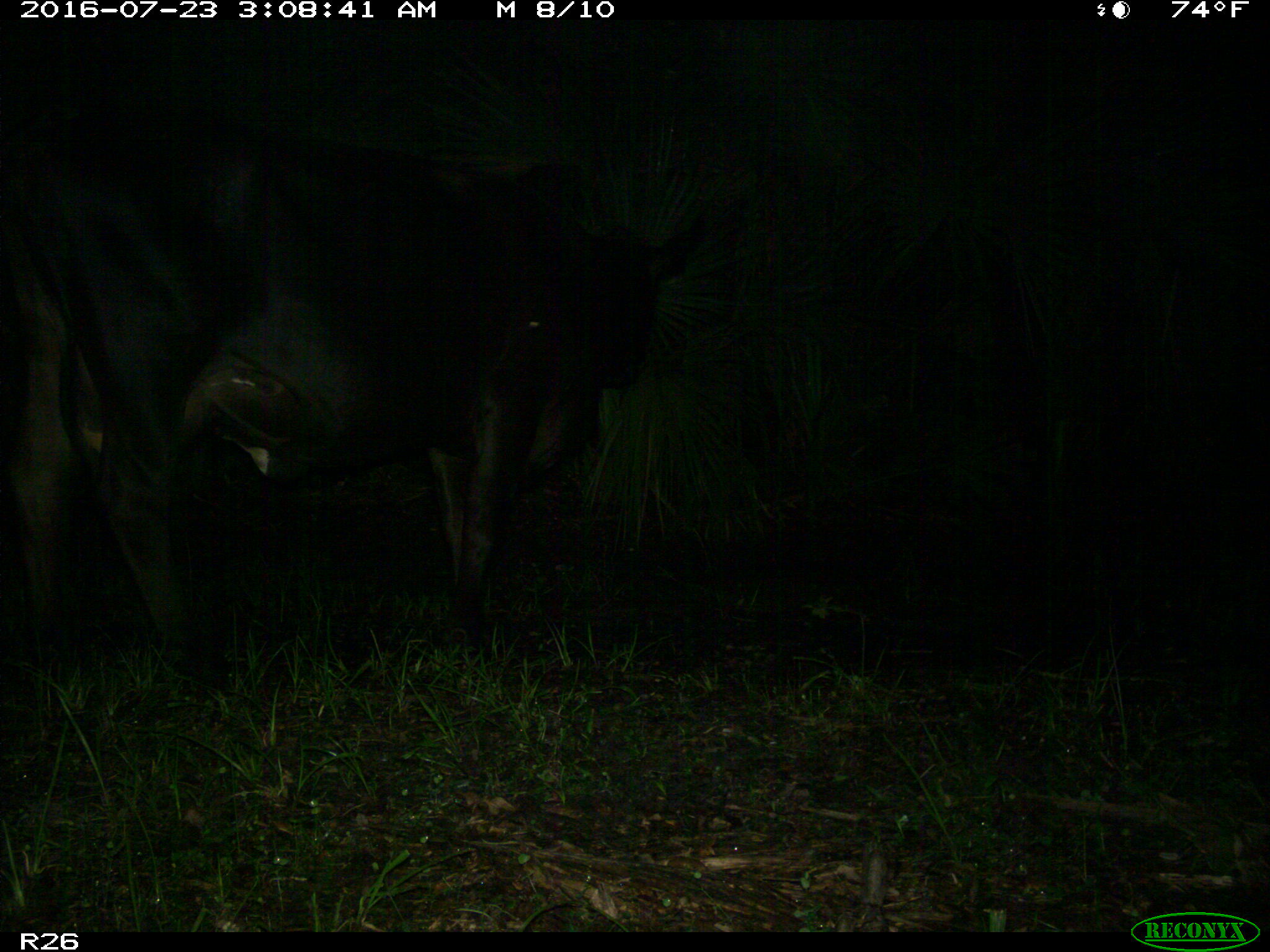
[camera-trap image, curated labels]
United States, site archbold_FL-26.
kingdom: Animalia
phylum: Chordata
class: Mammalia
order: Artiodactyla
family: Bovidae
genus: Bos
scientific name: Bos taurus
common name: domestic cow